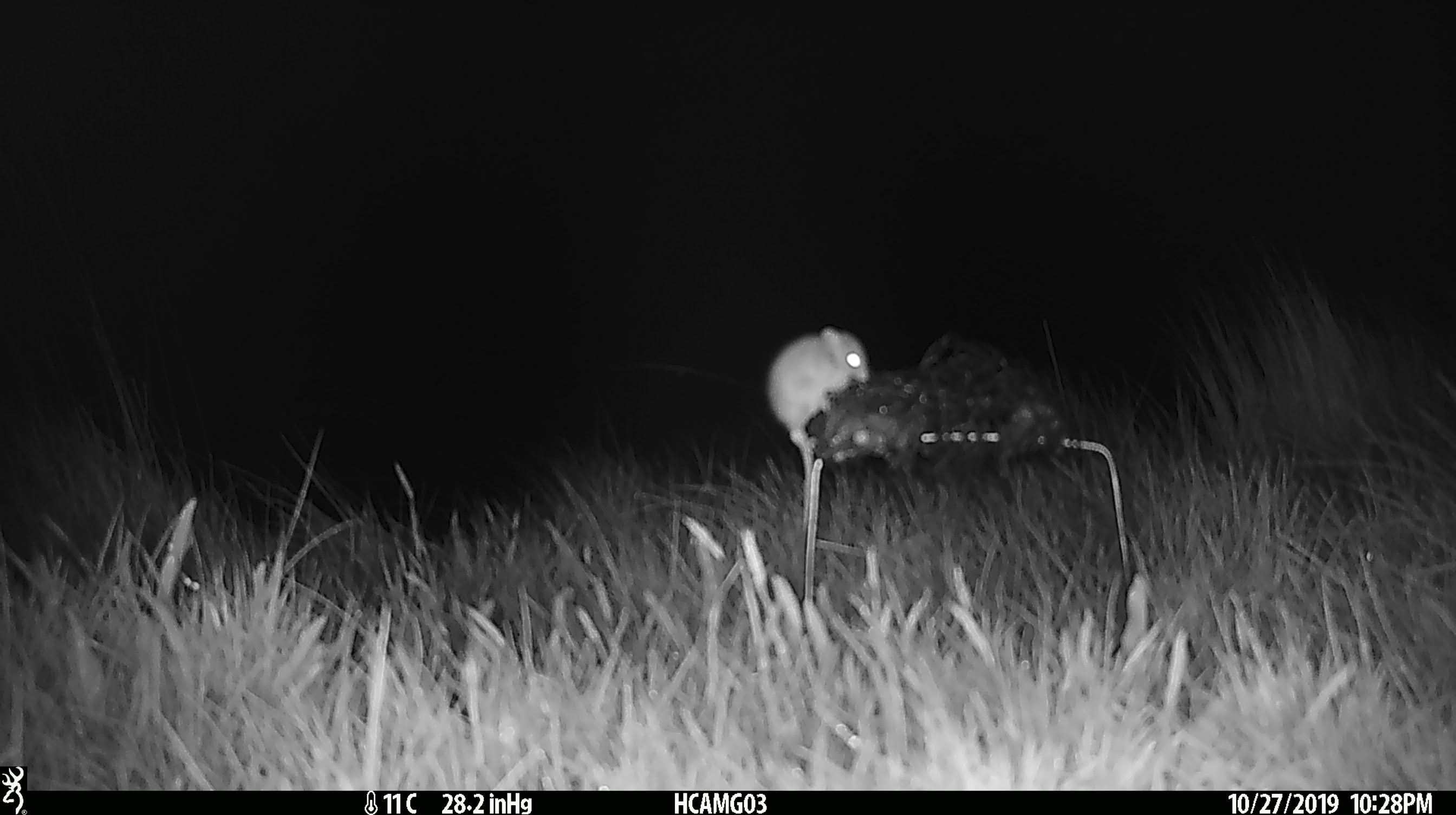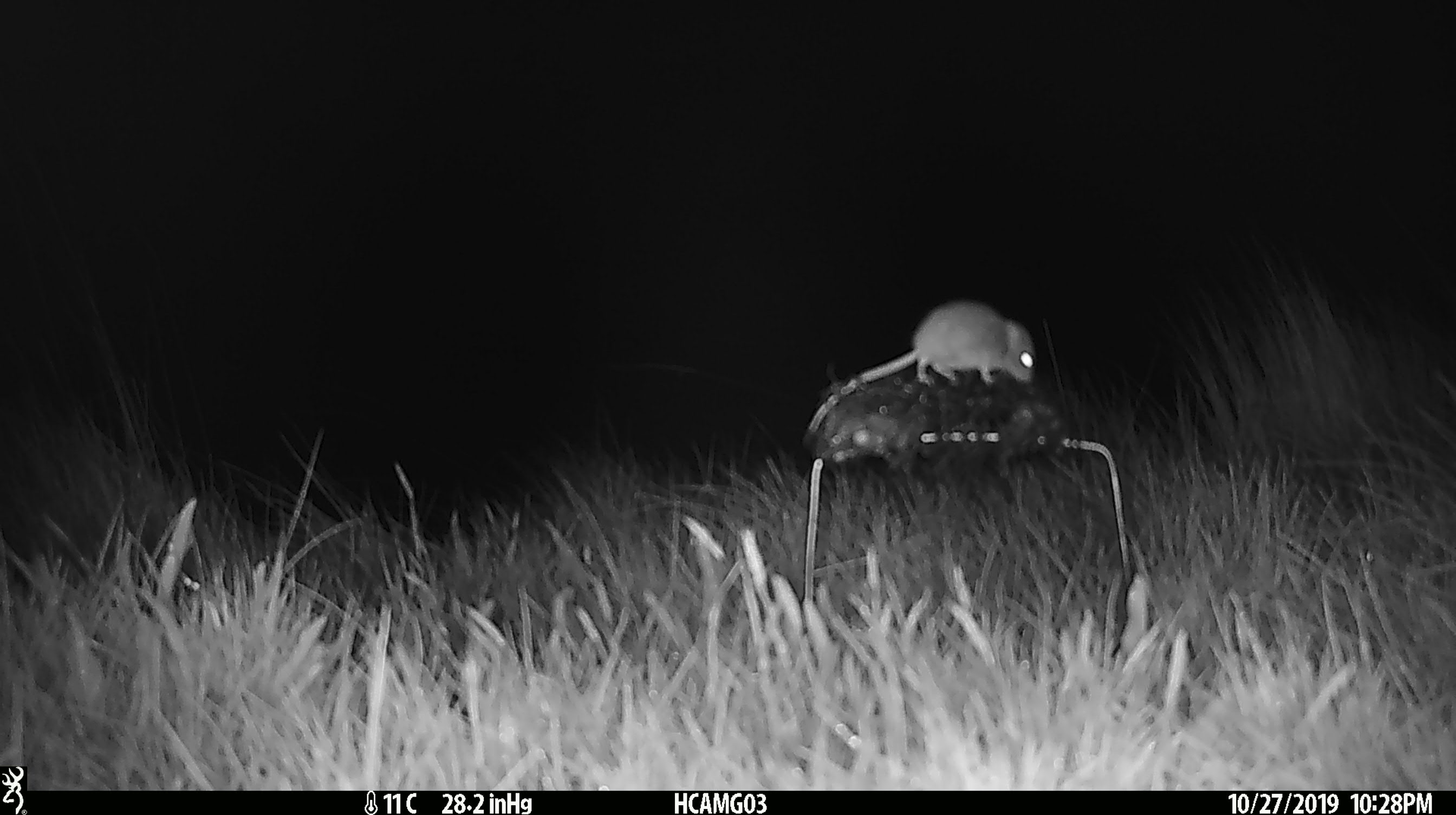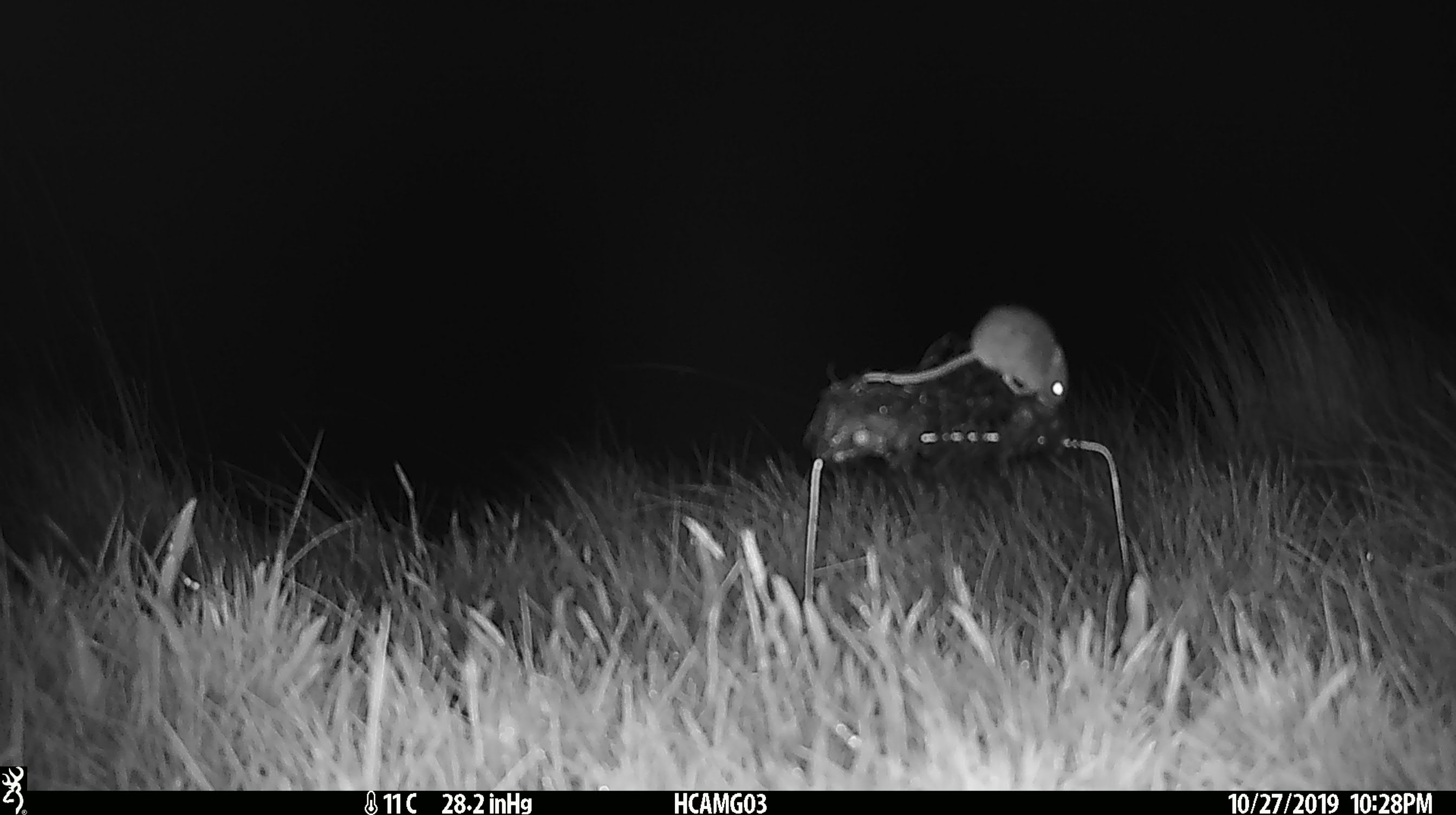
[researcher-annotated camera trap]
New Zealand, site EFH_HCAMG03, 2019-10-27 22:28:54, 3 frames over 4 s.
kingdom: Animalia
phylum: Chordata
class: Mammalia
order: Rodentia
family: Muridae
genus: Mus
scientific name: Mus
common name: mouse